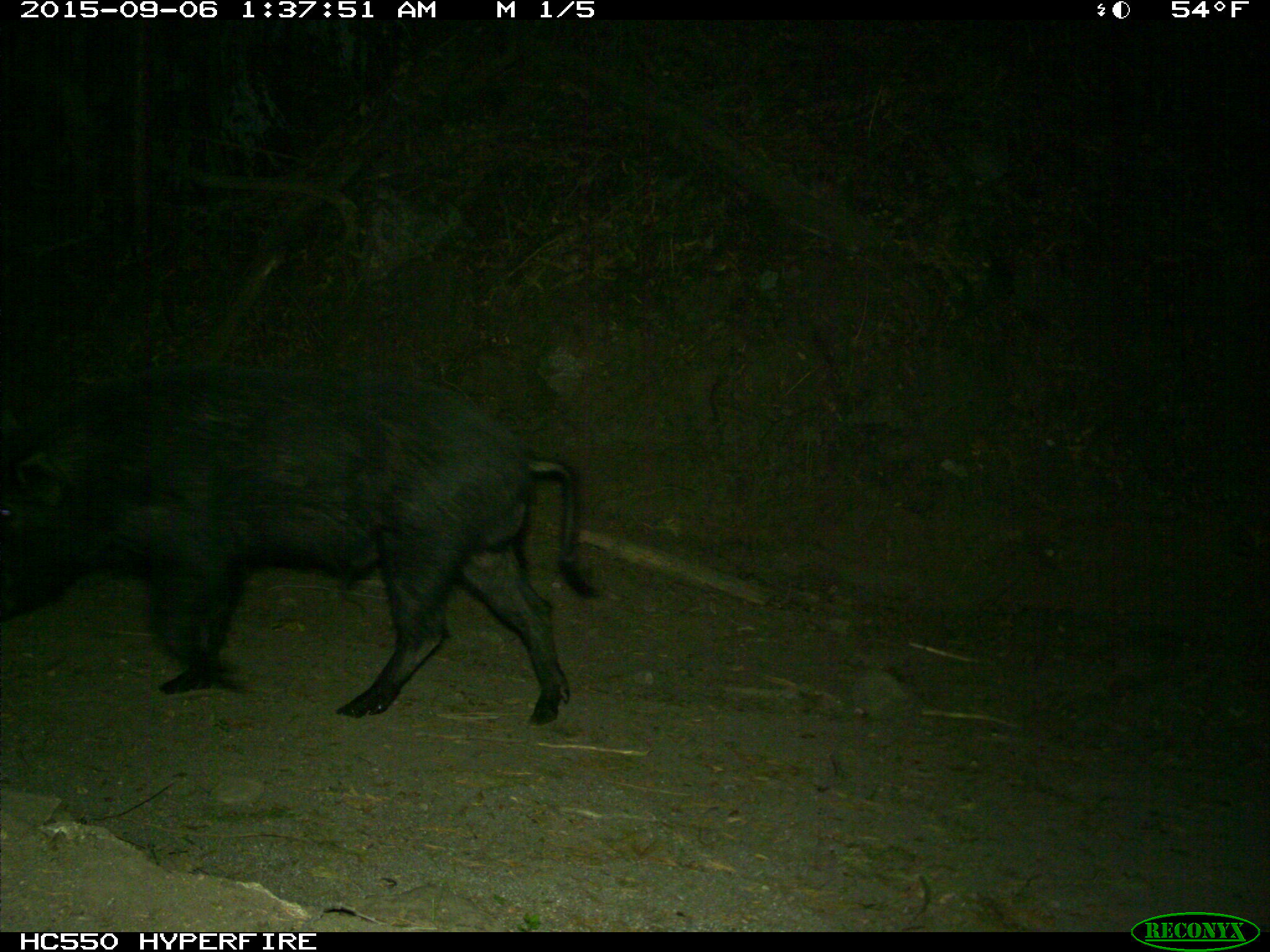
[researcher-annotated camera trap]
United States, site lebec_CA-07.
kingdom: Animalia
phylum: Chordata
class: Mammalia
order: Artiodactyla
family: Suidae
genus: Sus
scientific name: Sus scrofa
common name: wild boar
Sus scrofa (wild boar).